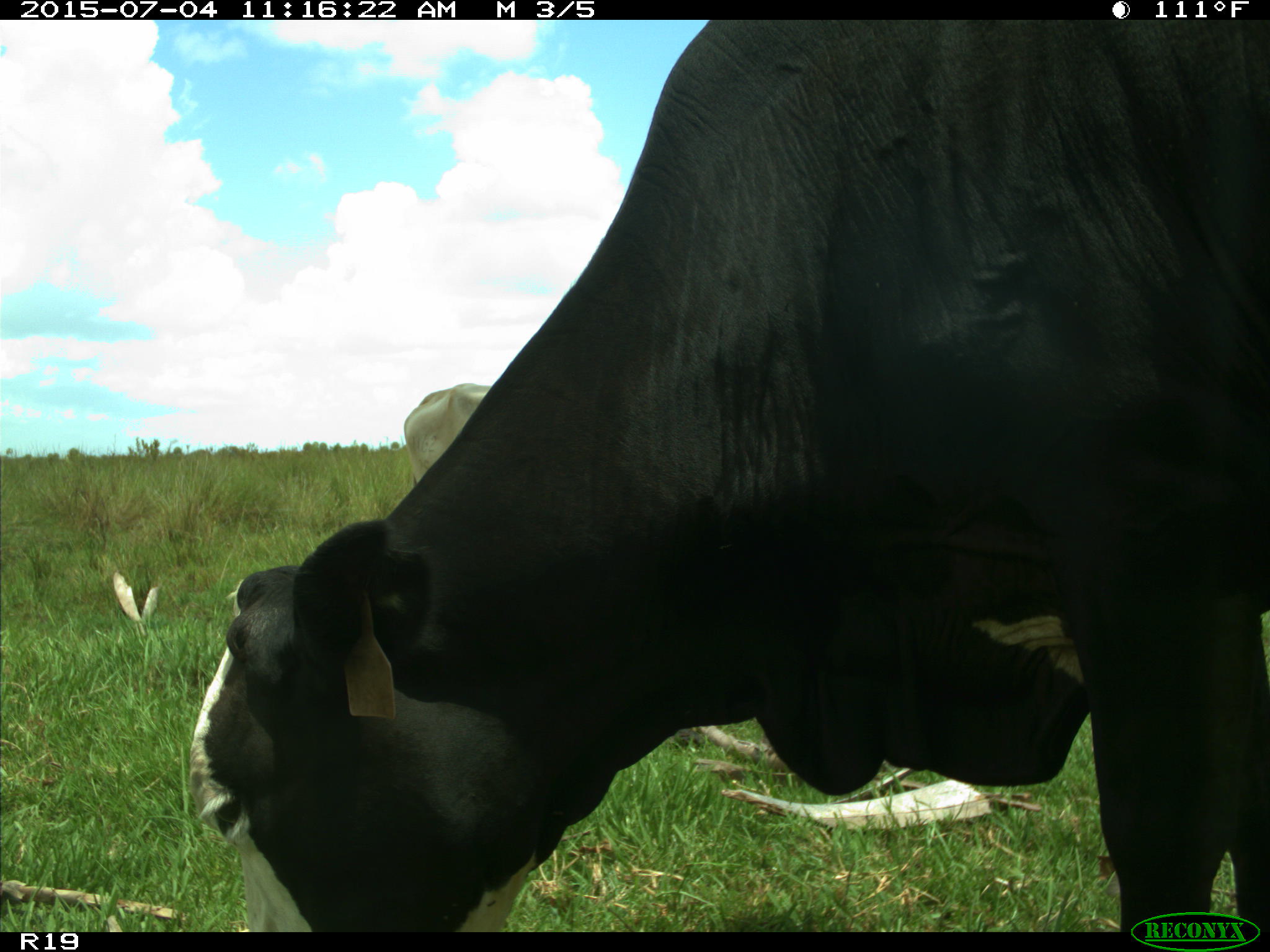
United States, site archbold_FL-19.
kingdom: Animalia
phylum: Chordata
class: Mammalia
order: Artiodactyla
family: Bovidae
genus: Bos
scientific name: Bos taurus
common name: domestic cow